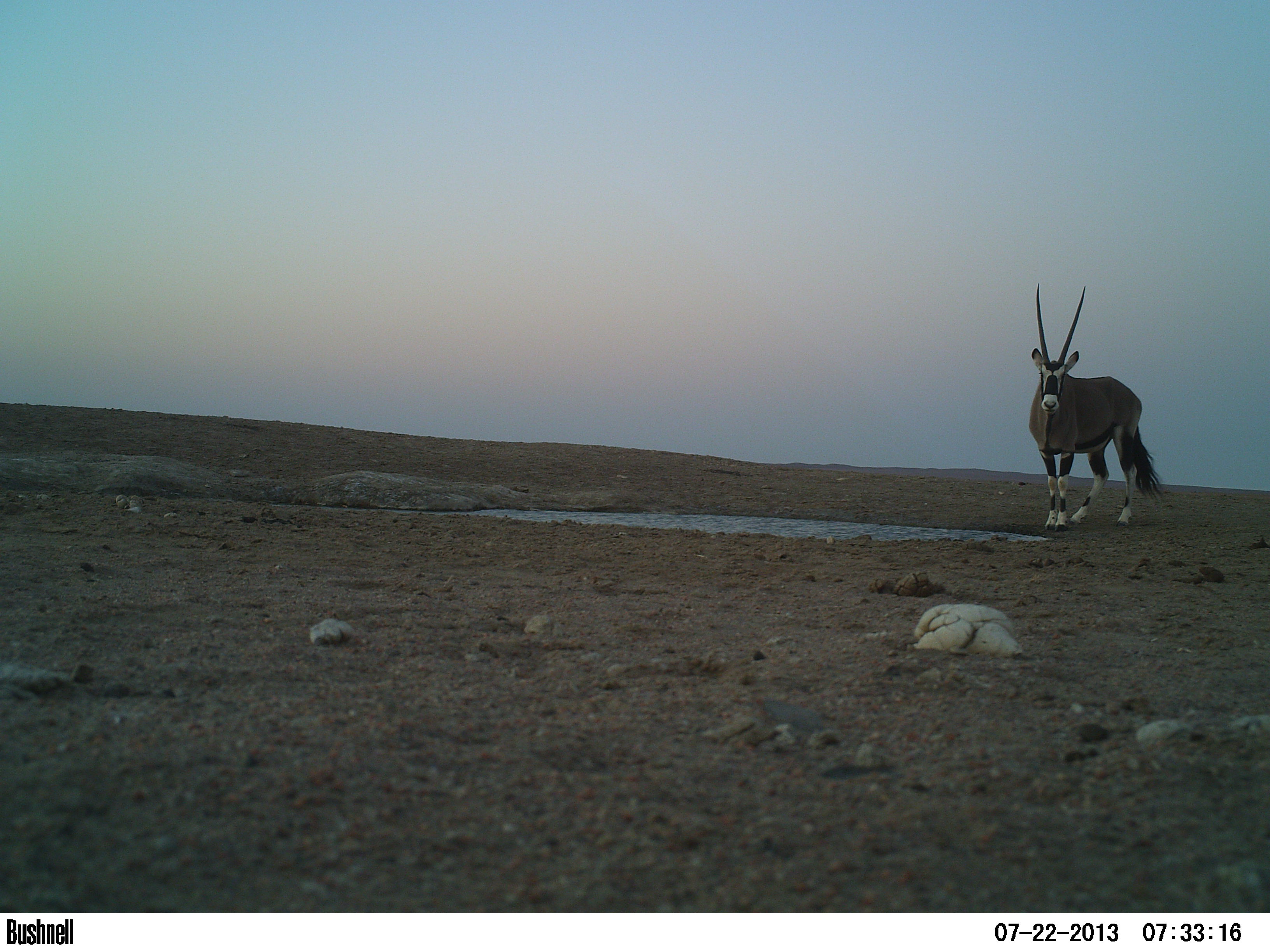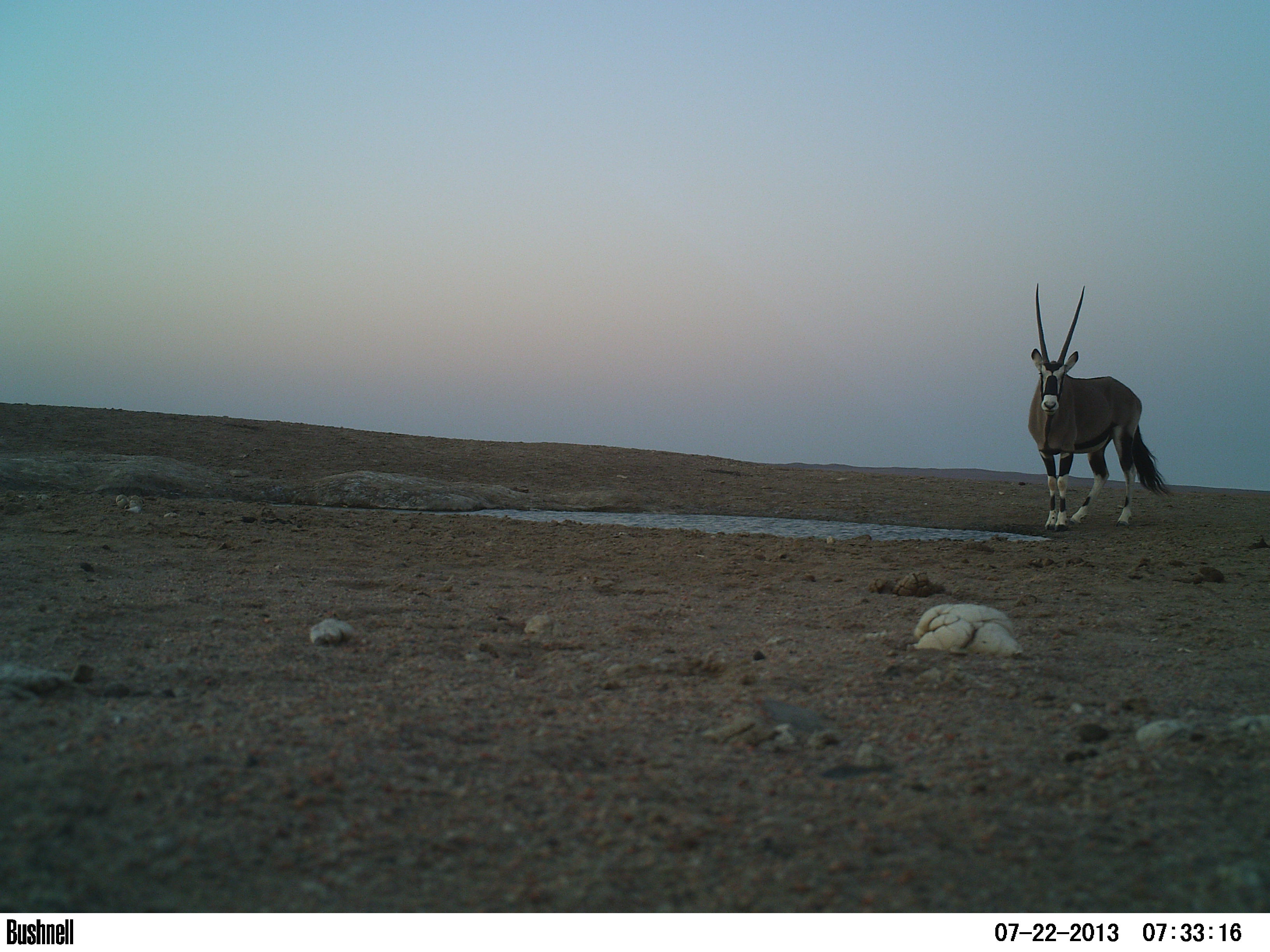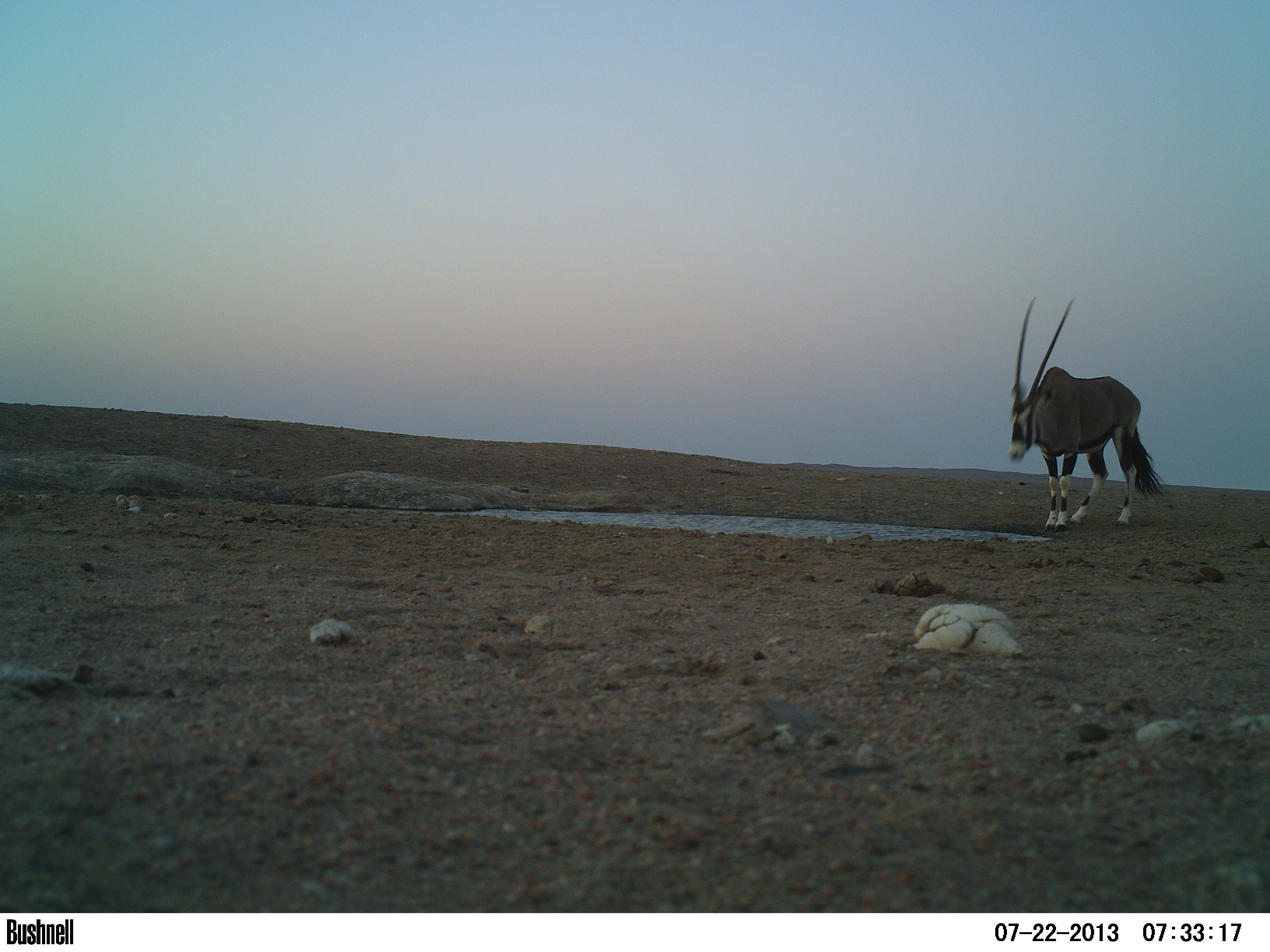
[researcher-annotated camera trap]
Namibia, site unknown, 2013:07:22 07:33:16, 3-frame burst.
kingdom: Animalia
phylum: Chordata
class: Mammalia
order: Artiodactyla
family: Bovidae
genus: Oryx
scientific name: Oryx gazella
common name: gemsbok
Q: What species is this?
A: Oryx gazella (gemsbok).